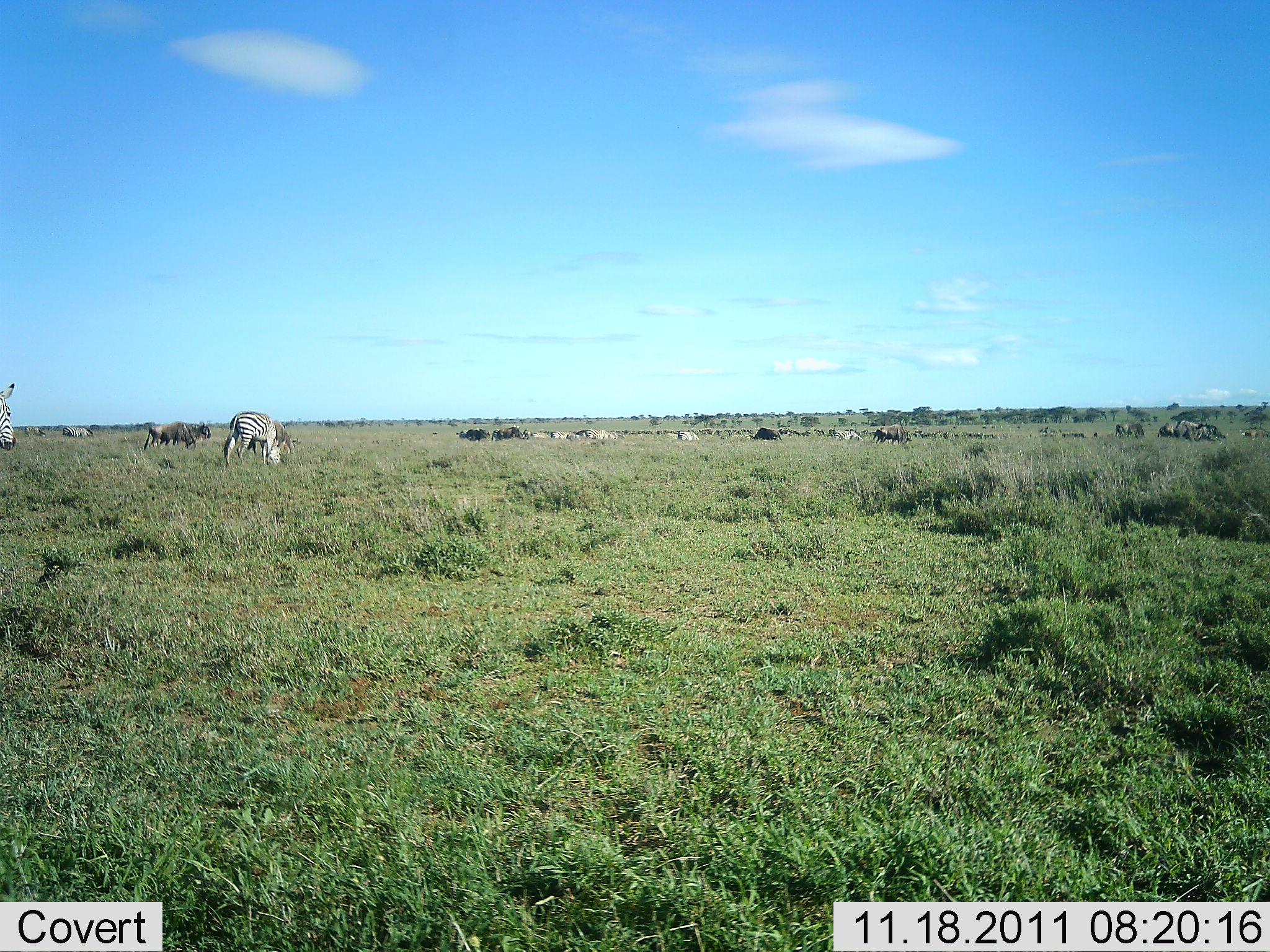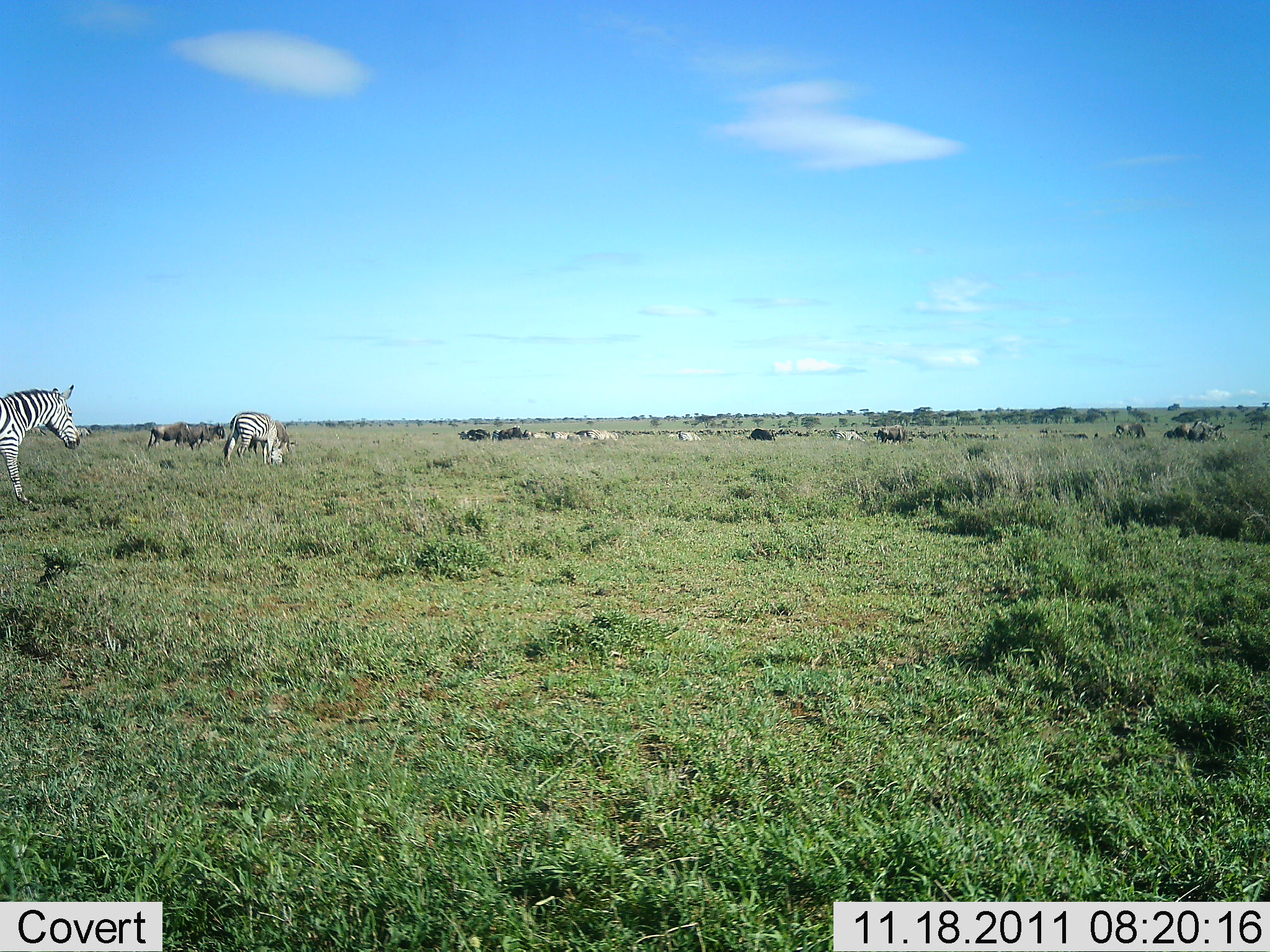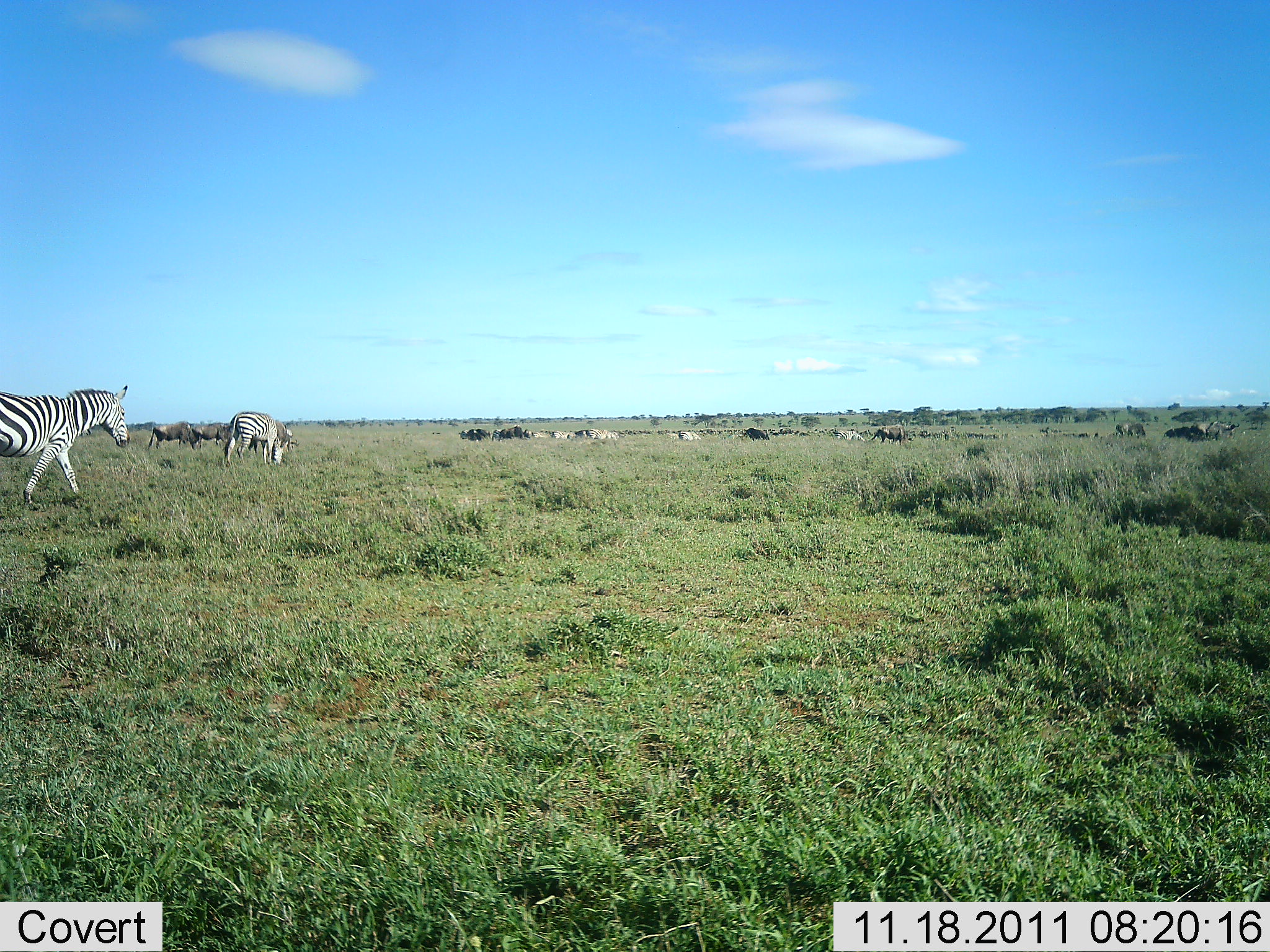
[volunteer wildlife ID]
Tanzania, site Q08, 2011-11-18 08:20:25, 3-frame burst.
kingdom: Animalia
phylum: Chordata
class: Mammalia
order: Artiodactyla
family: Bovidae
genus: Connochaetes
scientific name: Connochaetes taurinus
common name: blue wildebeest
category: wildebeest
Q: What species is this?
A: Wildebeest (blue wildebeest) (Connochaetes taurinus).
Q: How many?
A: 8.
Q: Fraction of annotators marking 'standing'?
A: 55%.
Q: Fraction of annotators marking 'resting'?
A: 9%.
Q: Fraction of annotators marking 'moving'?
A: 91%.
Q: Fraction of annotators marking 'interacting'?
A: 0%.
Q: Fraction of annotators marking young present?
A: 0%.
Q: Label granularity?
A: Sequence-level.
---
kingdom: Animalia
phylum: Chordata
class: Mammalia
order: Perissodactyla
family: Equidae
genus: Equus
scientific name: Equus quagga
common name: plains zebra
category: zebra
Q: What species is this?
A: Zebra (plains zebra) (Equus quagga).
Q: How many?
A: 2.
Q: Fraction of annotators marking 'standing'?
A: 33%.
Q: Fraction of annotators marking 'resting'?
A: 0%.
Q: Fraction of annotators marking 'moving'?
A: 87%.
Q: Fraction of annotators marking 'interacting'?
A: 0%.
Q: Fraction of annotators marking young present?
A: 0%.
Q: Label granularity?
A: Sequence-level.